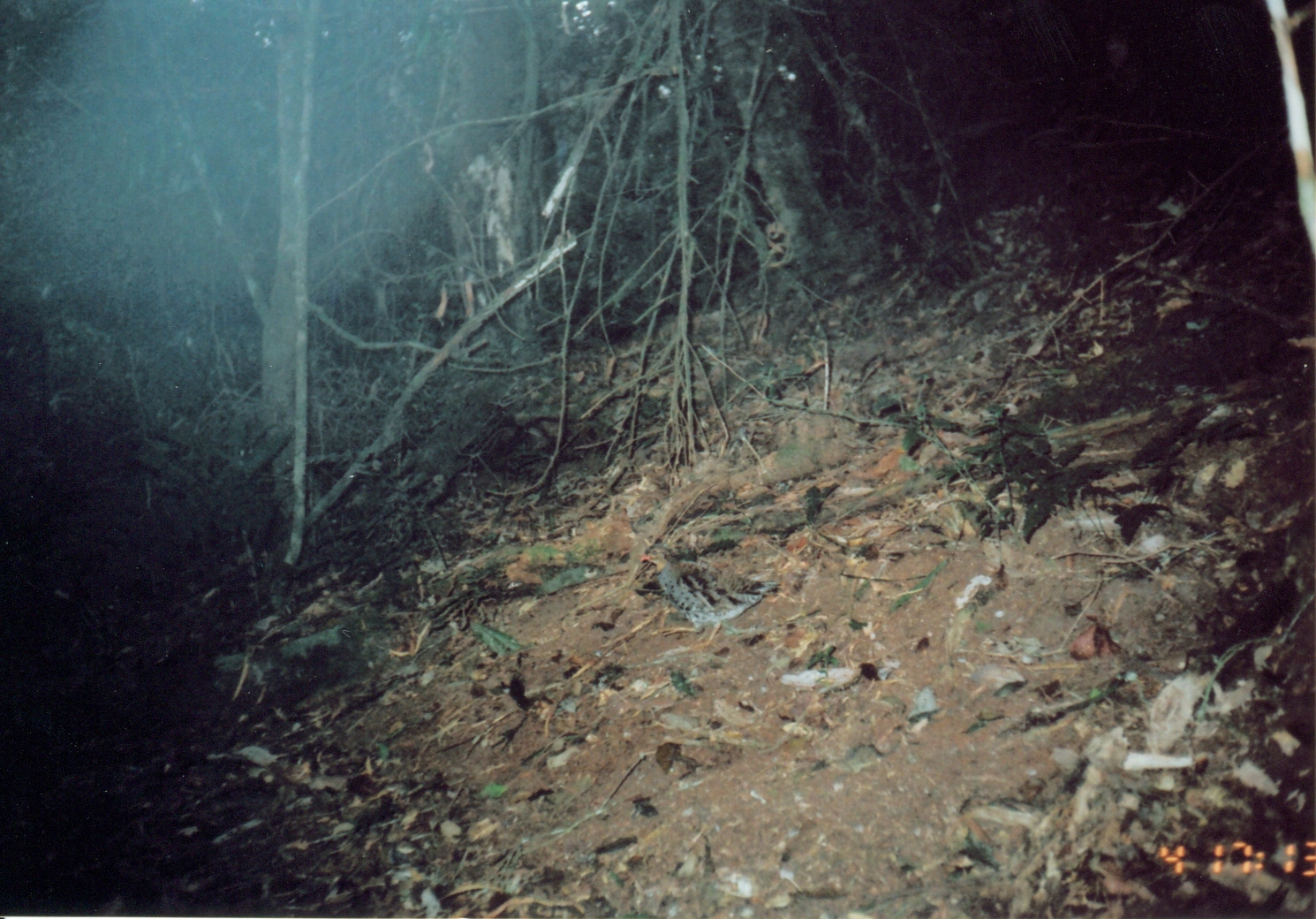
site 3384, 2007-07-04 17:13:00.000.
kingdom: Animalia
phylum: Chordata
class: Aves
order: Galliformes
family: Phasianidae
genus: Xenoperdix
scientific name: Xenoperdix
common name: forest partridges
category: xenoperdix obscurata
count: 1